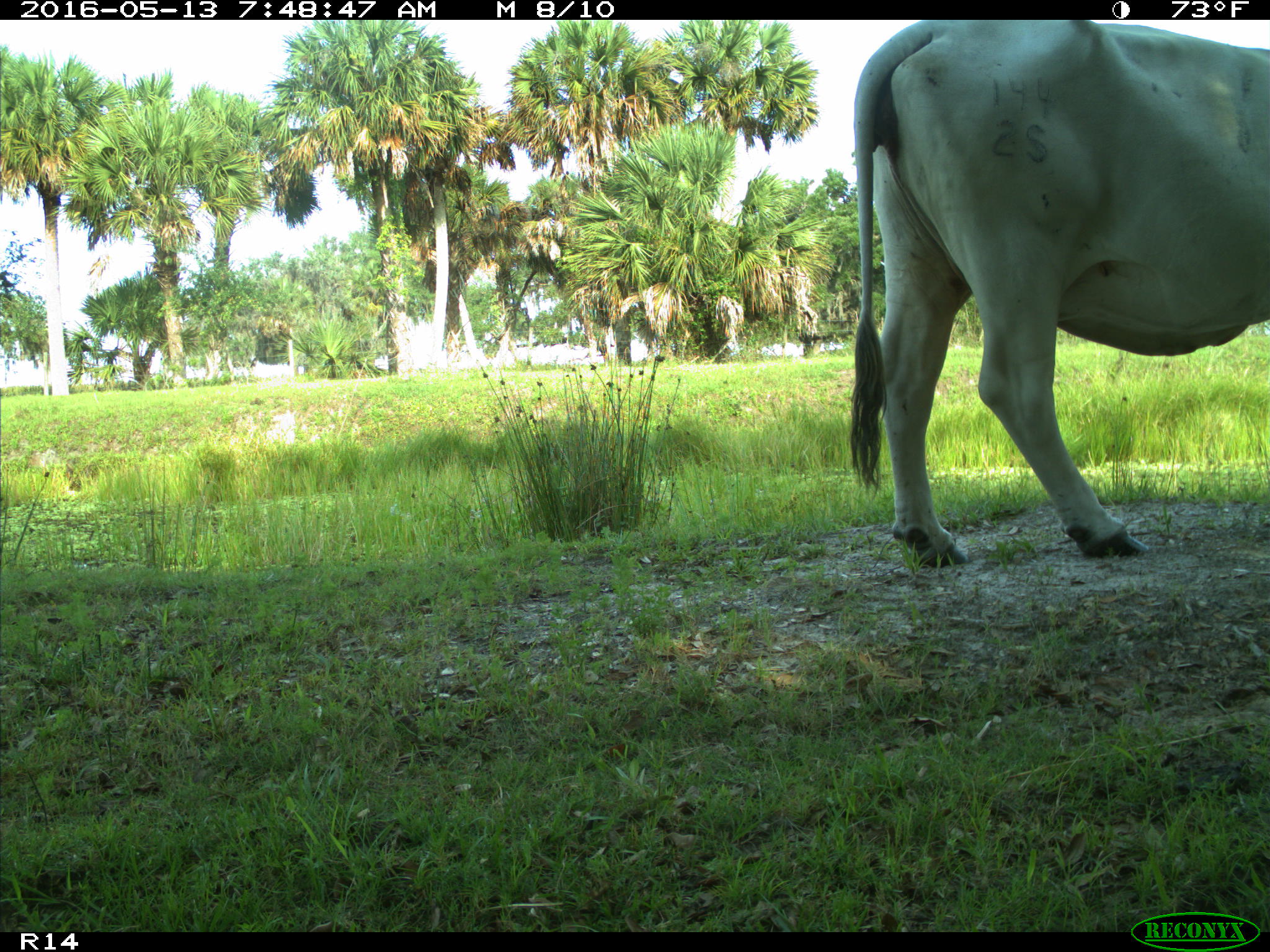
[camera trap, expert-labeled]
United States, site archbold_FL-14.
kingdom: Animalia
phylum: Chordata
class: Mammalia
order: Artiodactyla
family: Bovidae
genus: Bos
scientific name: Bos taurus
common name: domestic cow